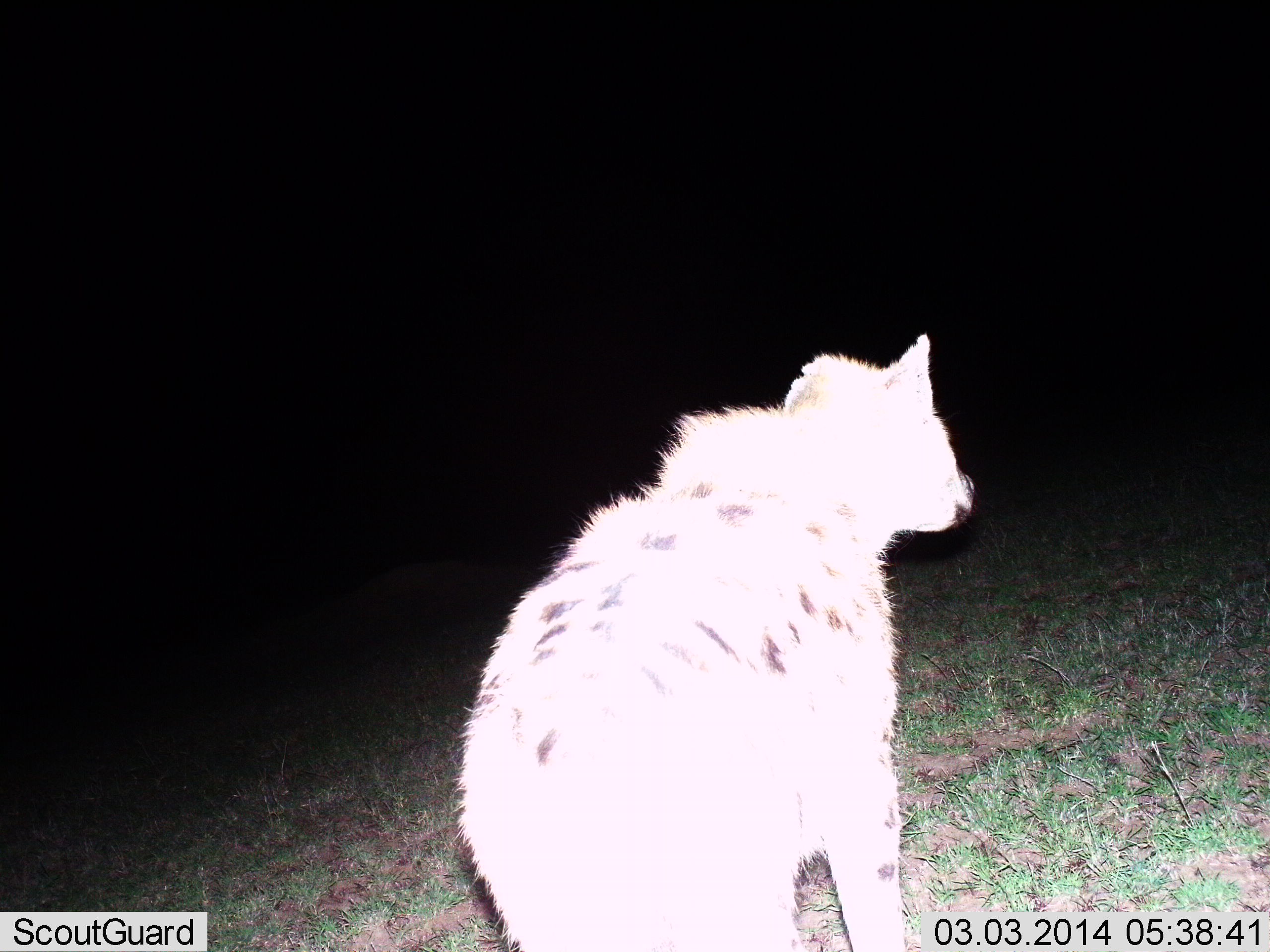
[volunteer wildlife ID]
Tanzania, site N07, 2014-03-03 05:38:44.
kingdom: Animalia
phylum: Chordata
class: Mammalia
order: Carnivora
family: Hyaenidae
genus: Crocuta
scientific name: Crocuta crocuta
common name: spotted hyena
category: hyenaspotted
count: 1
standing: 70%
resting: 0%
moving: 30%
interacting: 0%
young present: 0%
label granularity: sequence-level